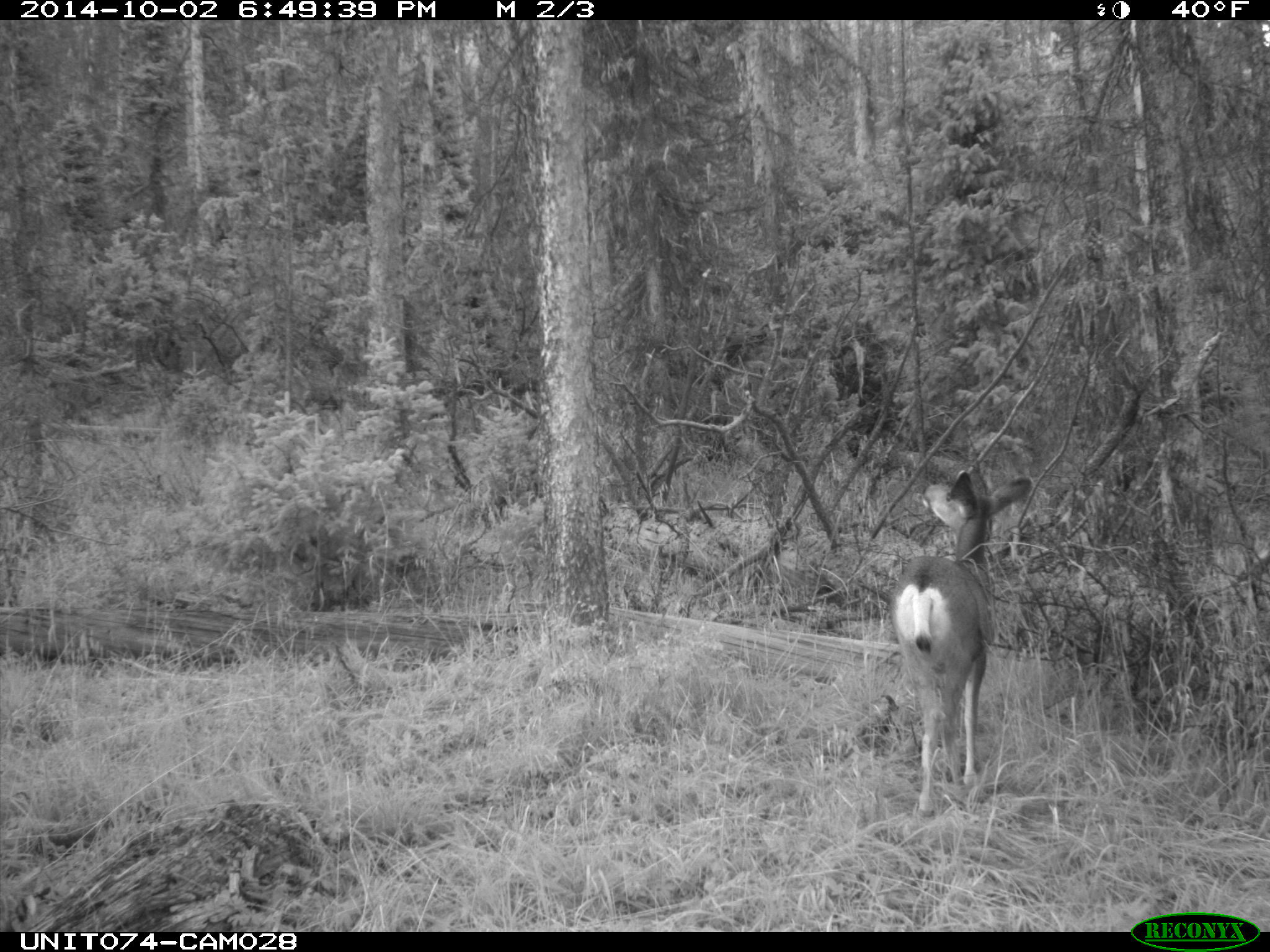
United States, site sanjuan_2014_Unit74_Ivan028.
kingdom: Animalia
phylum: Chordata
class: Mammalia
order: Artiodactyla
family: Cervidae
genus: Odocoileus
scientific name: Odocoileus hemionus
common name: mule deer